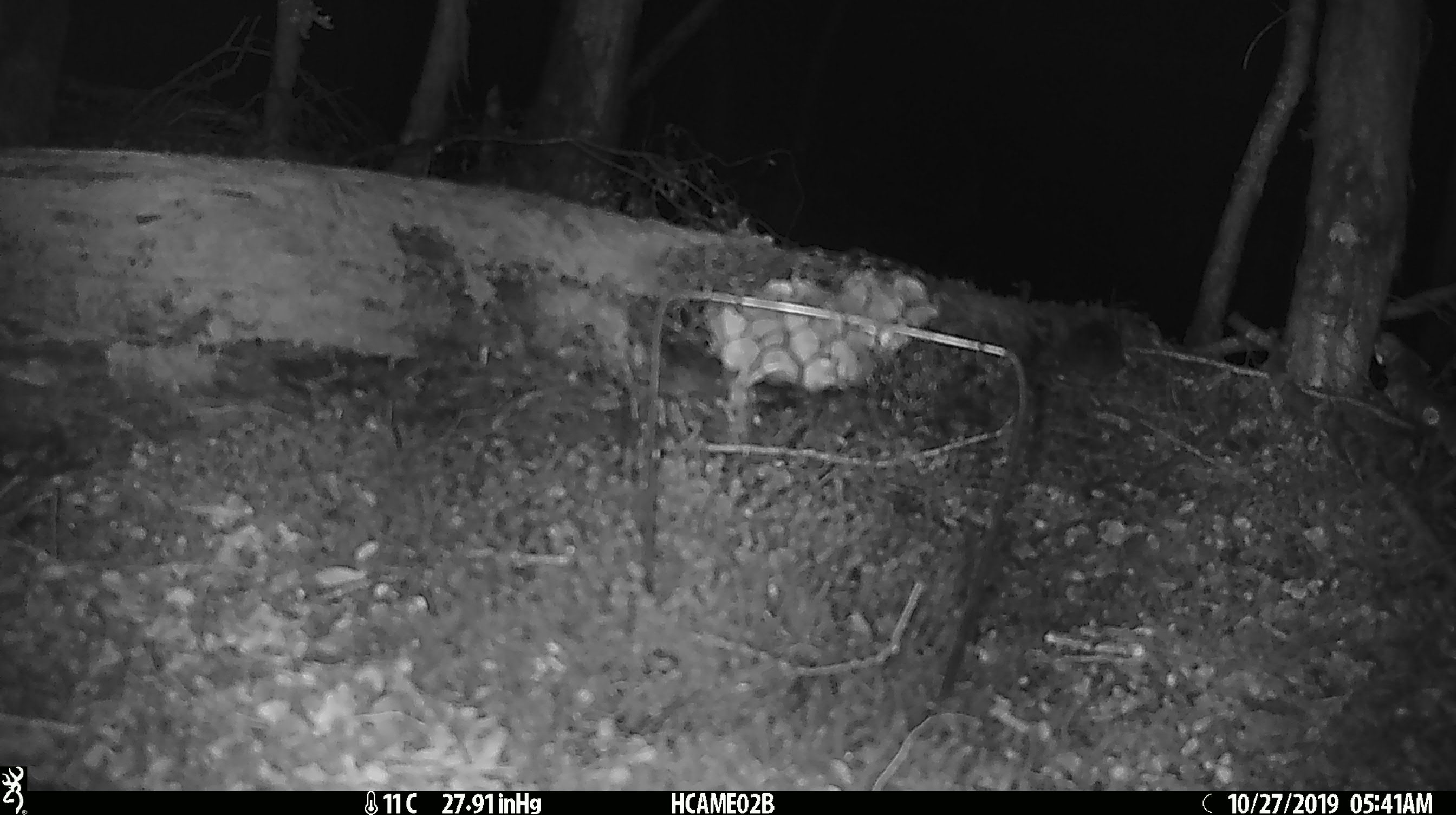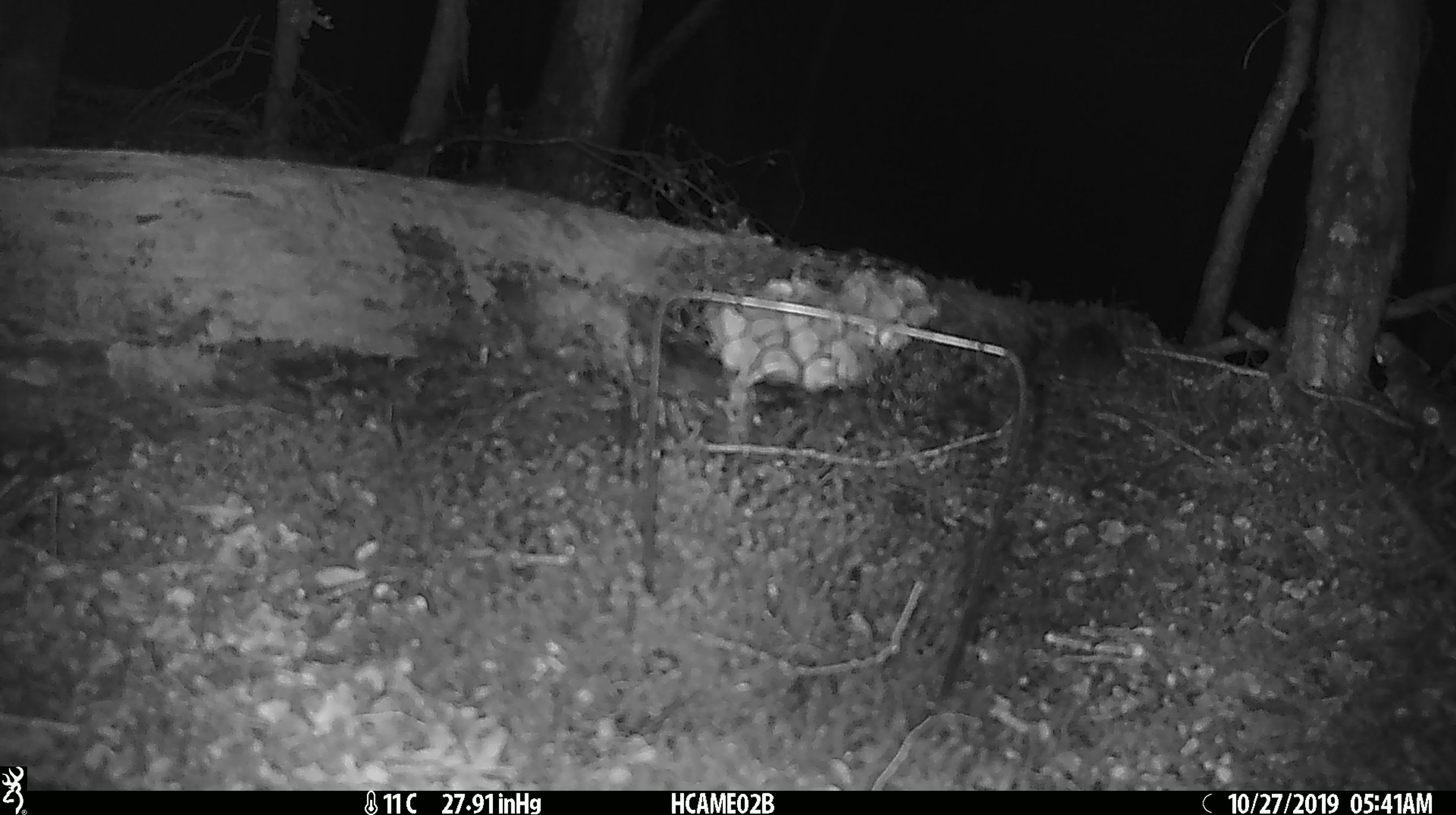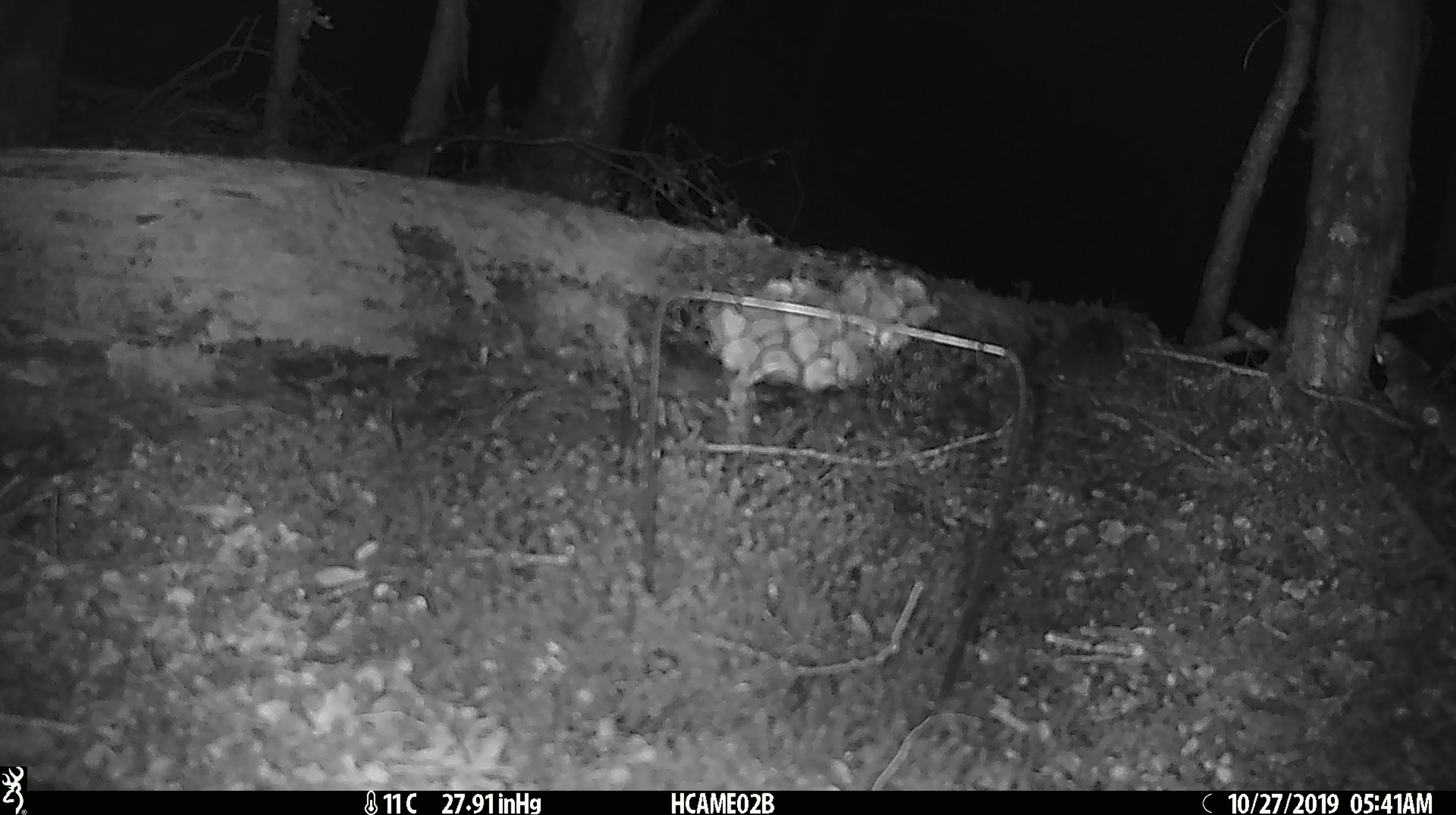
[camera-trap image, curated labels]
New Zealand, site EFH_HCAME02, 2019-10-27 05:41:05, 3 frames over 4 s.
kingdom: Animalia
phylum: Chordata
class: Mammalia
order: Rodentia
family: Muridae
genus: Mus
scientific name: Mus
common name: mouse